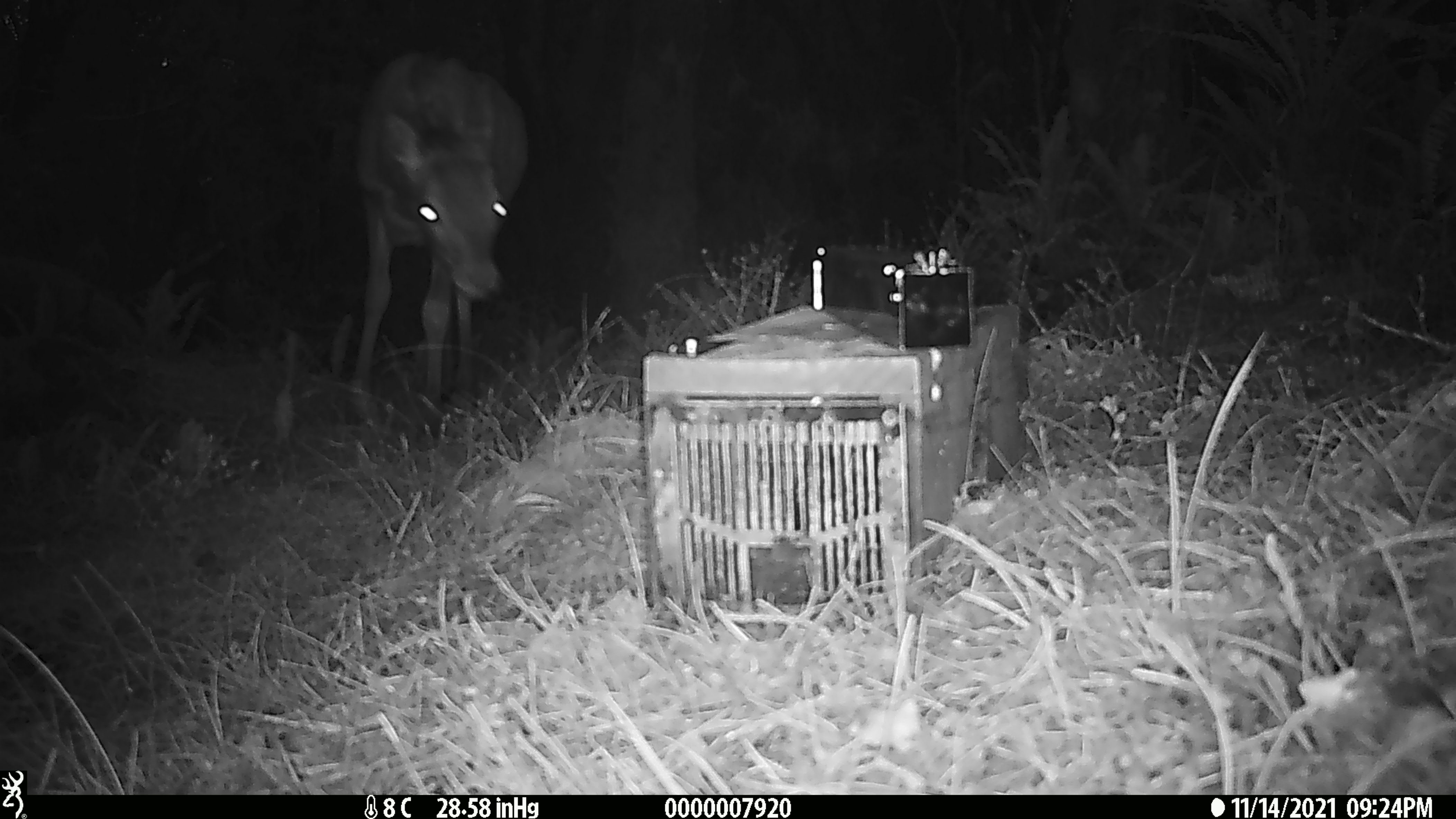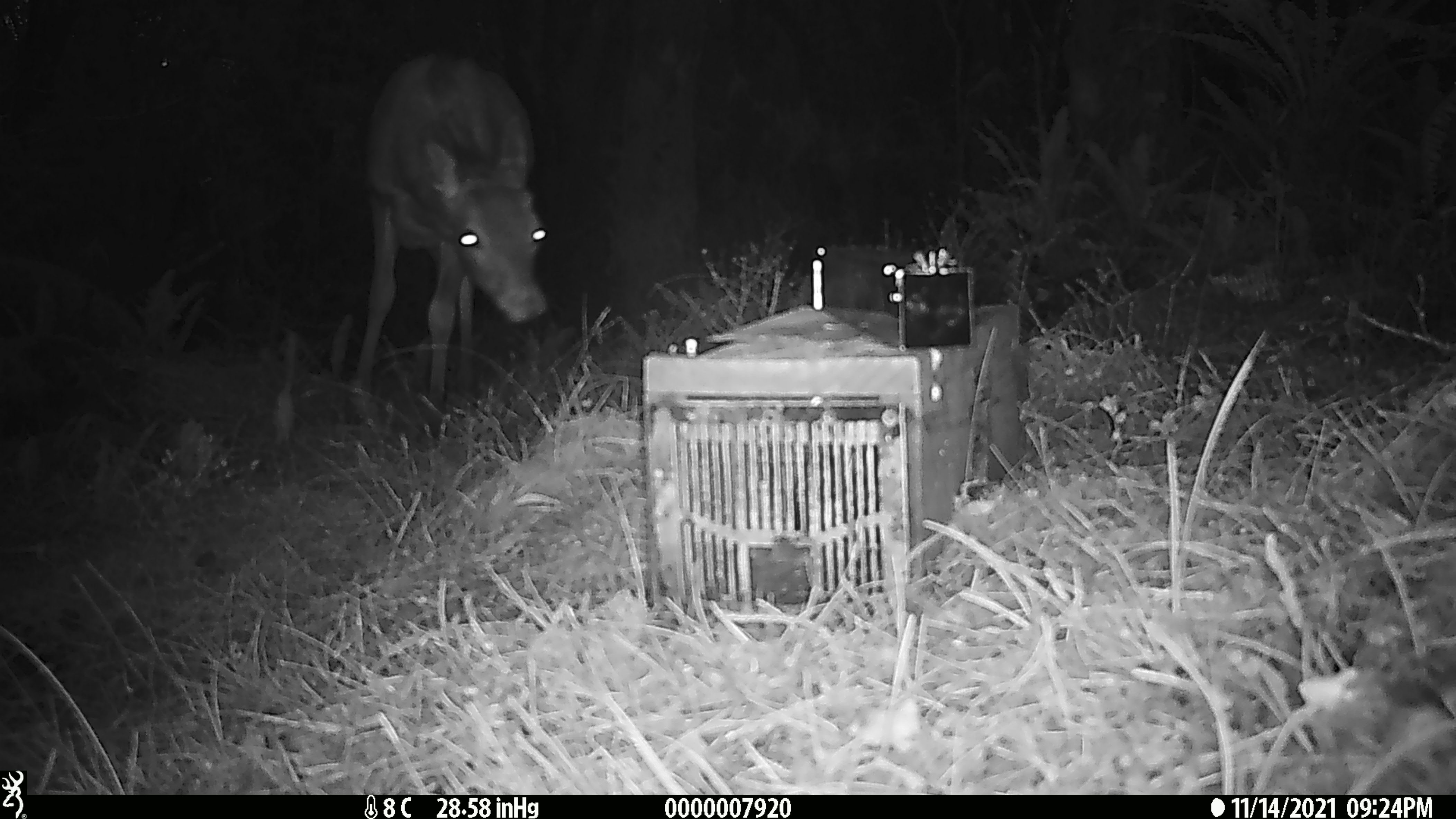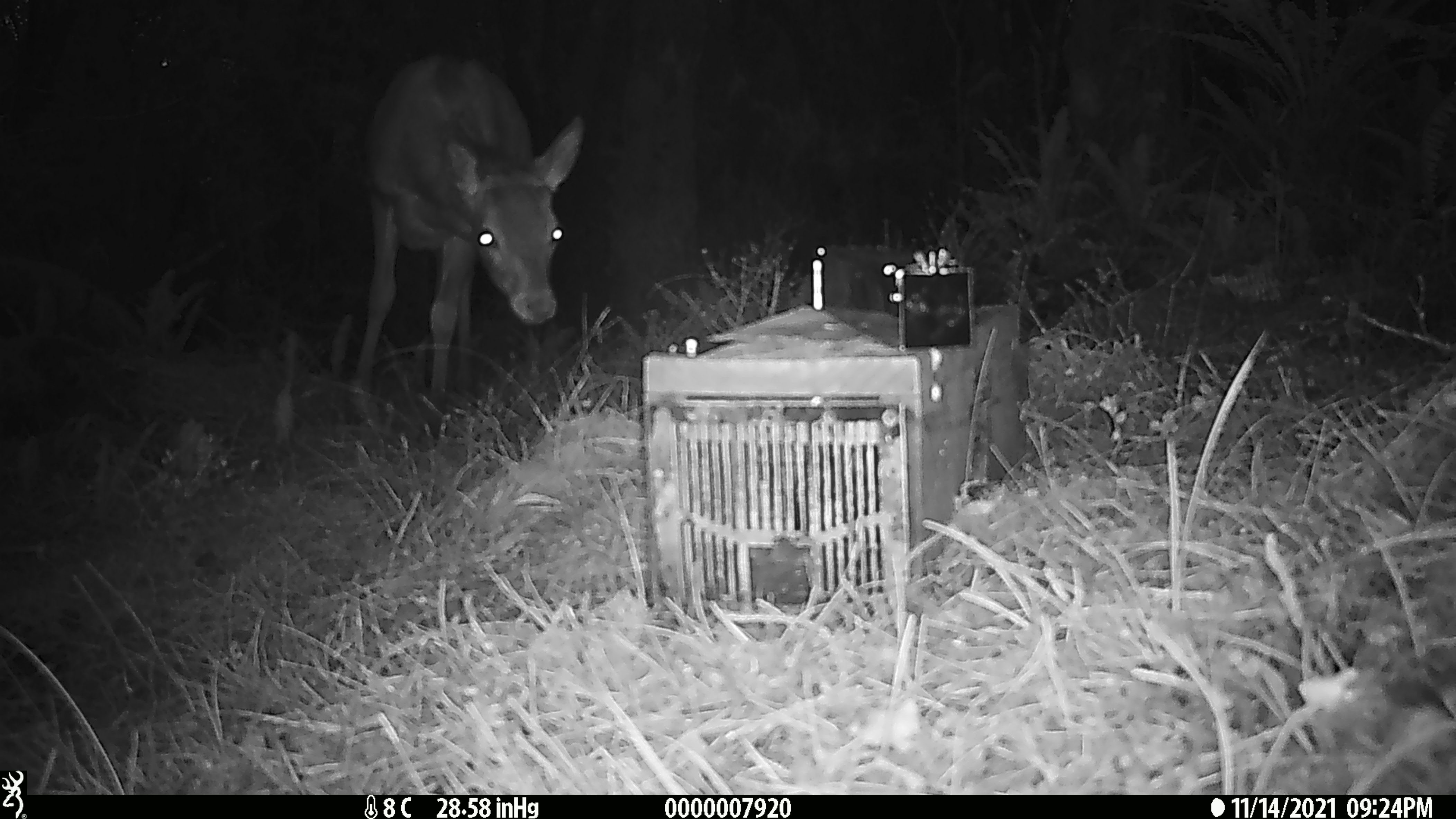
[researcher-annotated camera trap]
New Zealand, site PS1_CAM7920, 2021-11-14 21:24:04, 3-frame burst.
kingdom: Animalia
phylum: Chordata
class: Mammalia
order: Artiodactyla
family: Cervidae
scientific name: Cervidae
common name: deer